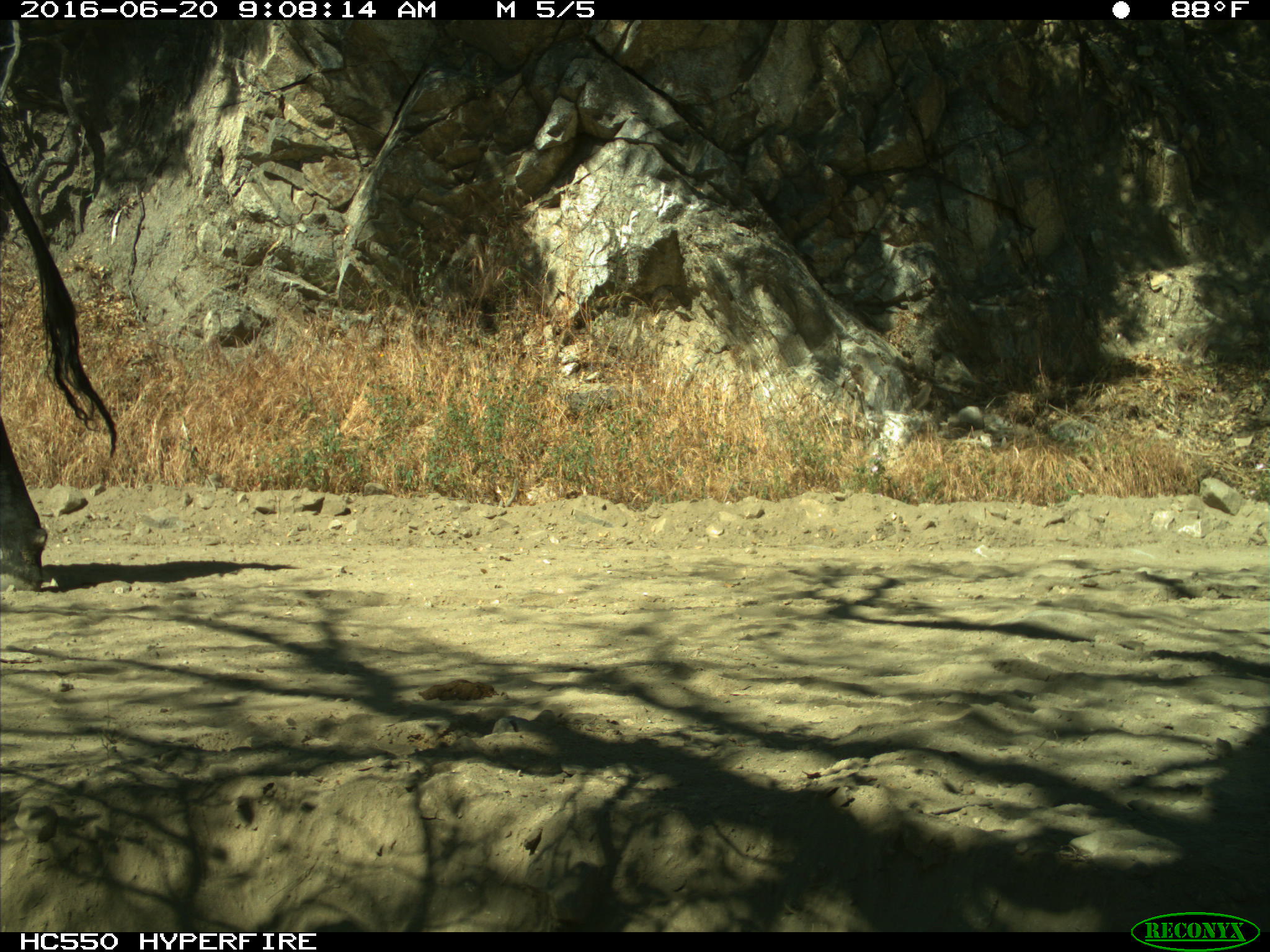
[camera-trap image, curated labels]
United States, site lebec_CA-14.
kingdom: Animalia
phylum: Chordata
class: Mammalia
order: Artiodactyla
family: Bovidae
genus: Bos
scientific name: Bos taurus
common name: domestic cow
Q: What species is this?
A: Bos taurus (domestic cow).